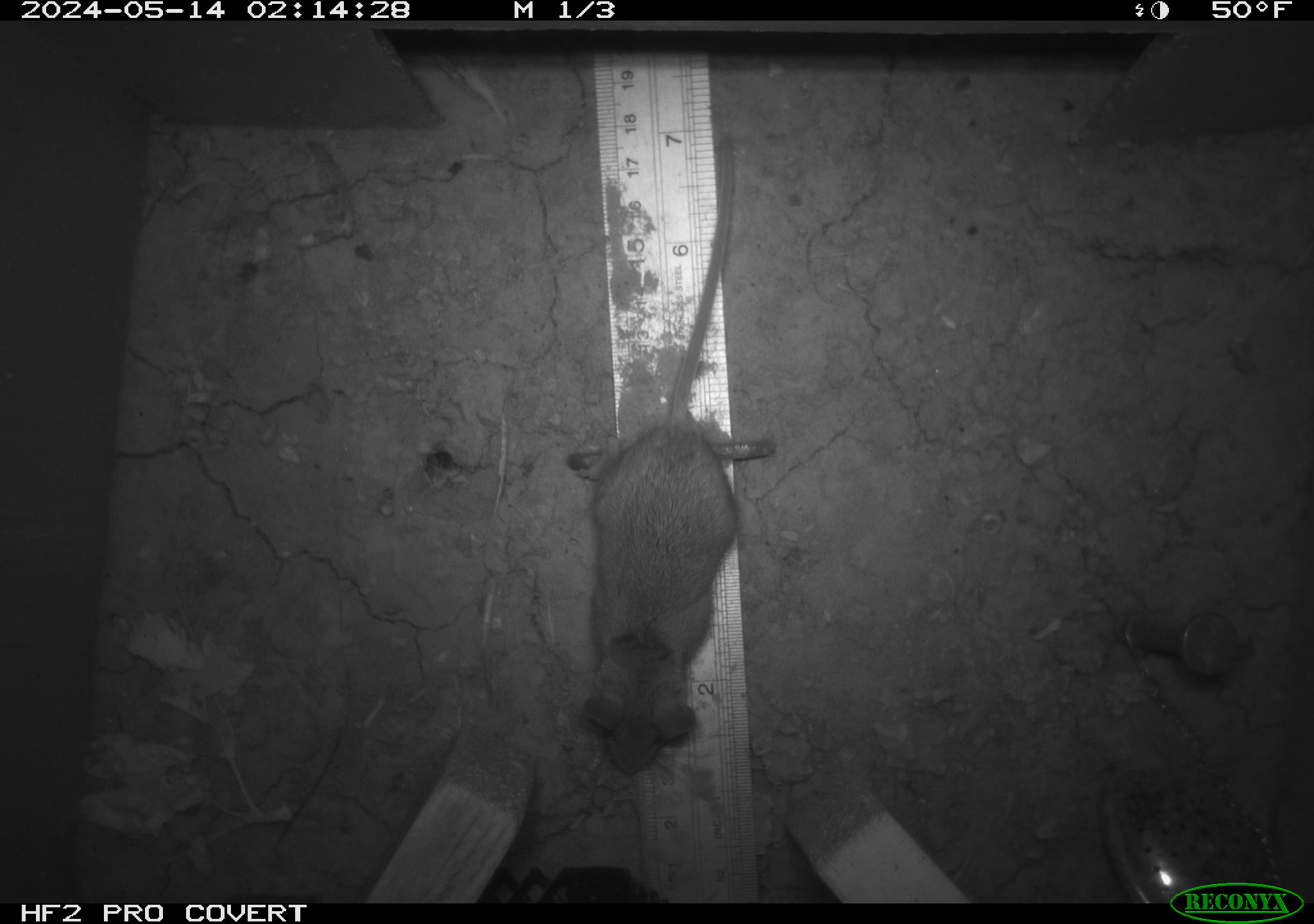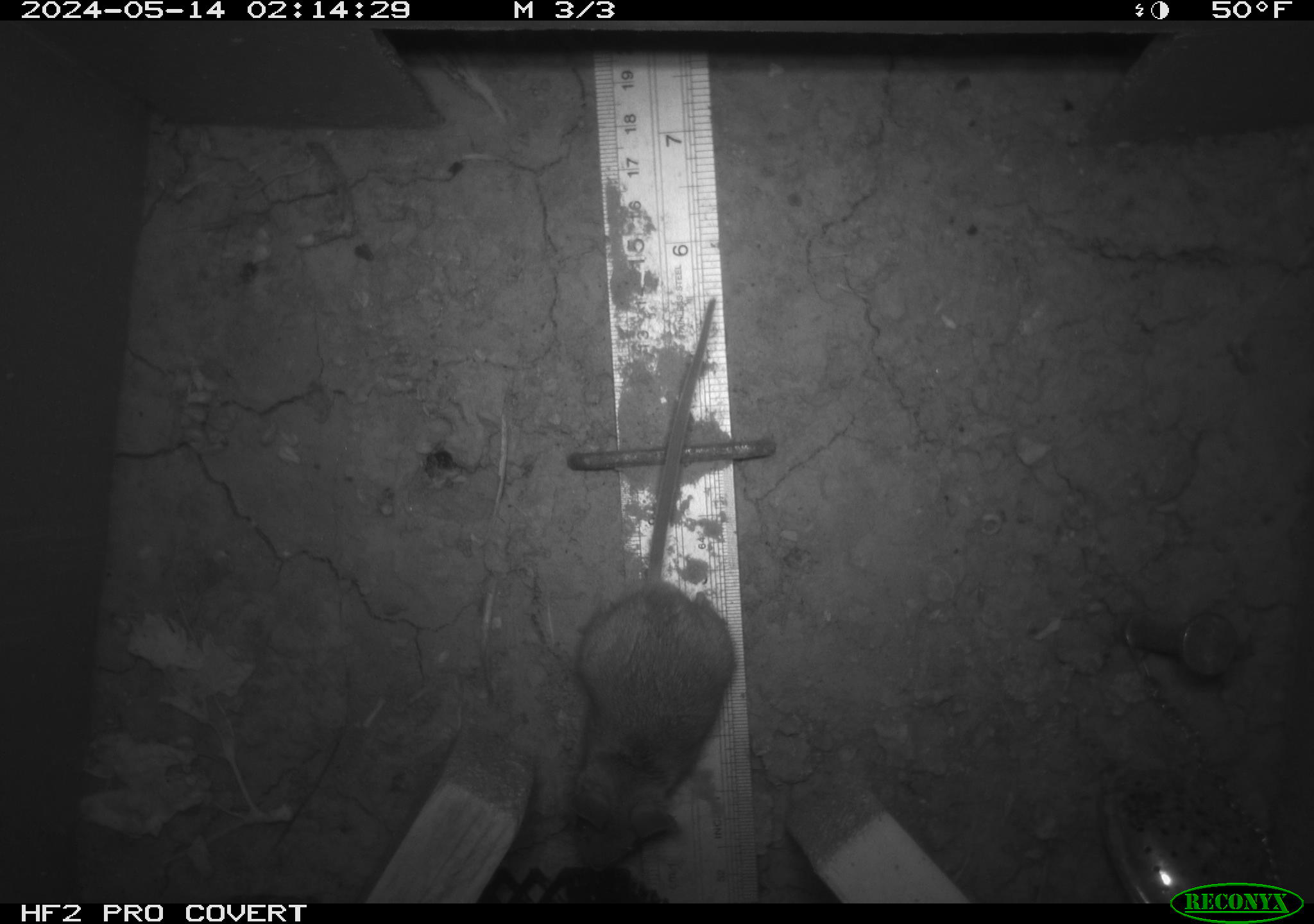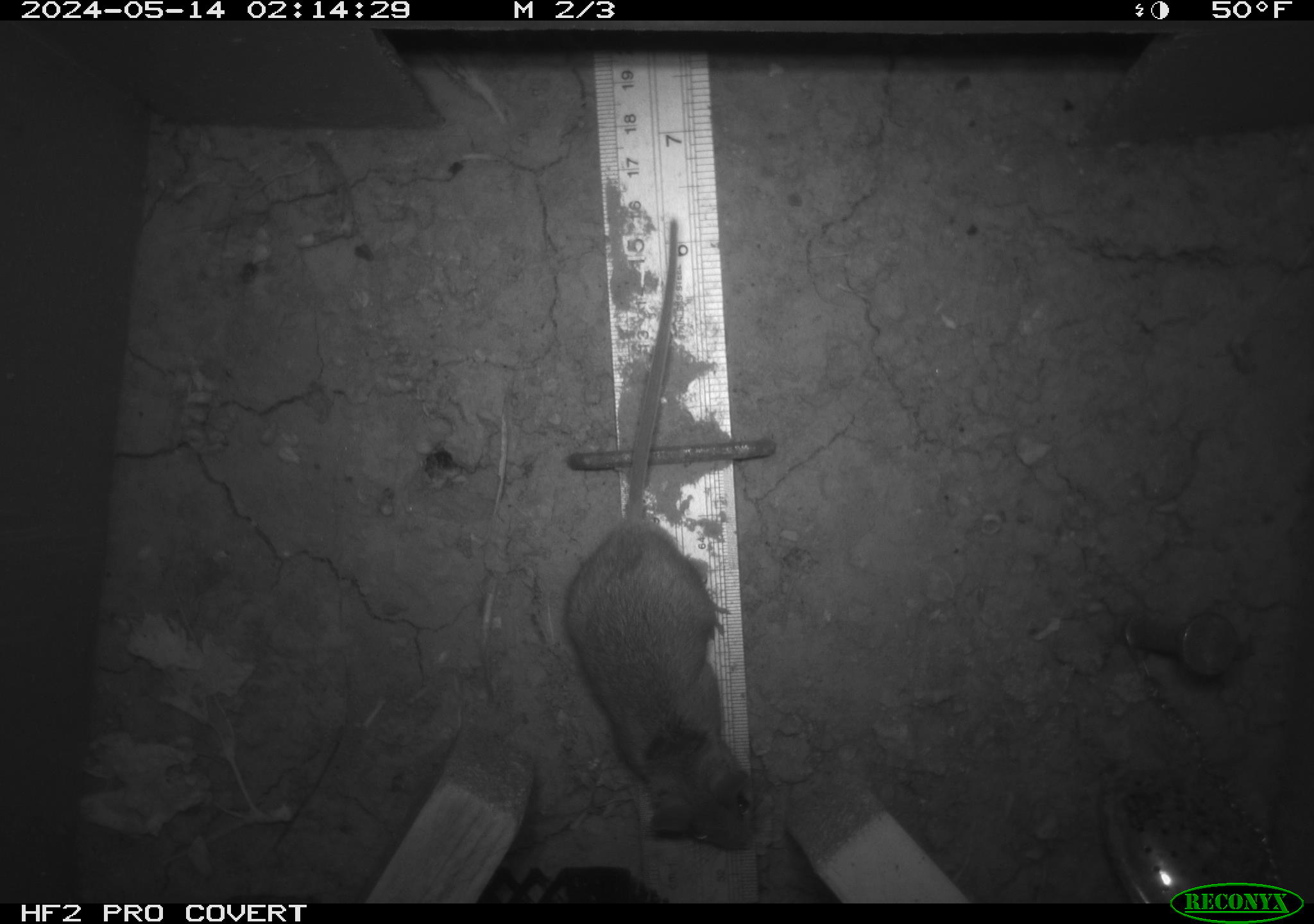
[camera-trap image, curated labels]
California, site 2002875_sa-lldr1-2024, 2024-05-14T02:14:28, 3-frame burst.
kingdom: Animalia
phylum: Chordata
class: Mammalia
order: Rodentia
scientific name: Rodentia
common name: rodent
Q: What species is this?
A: Rodent (Rodentia).